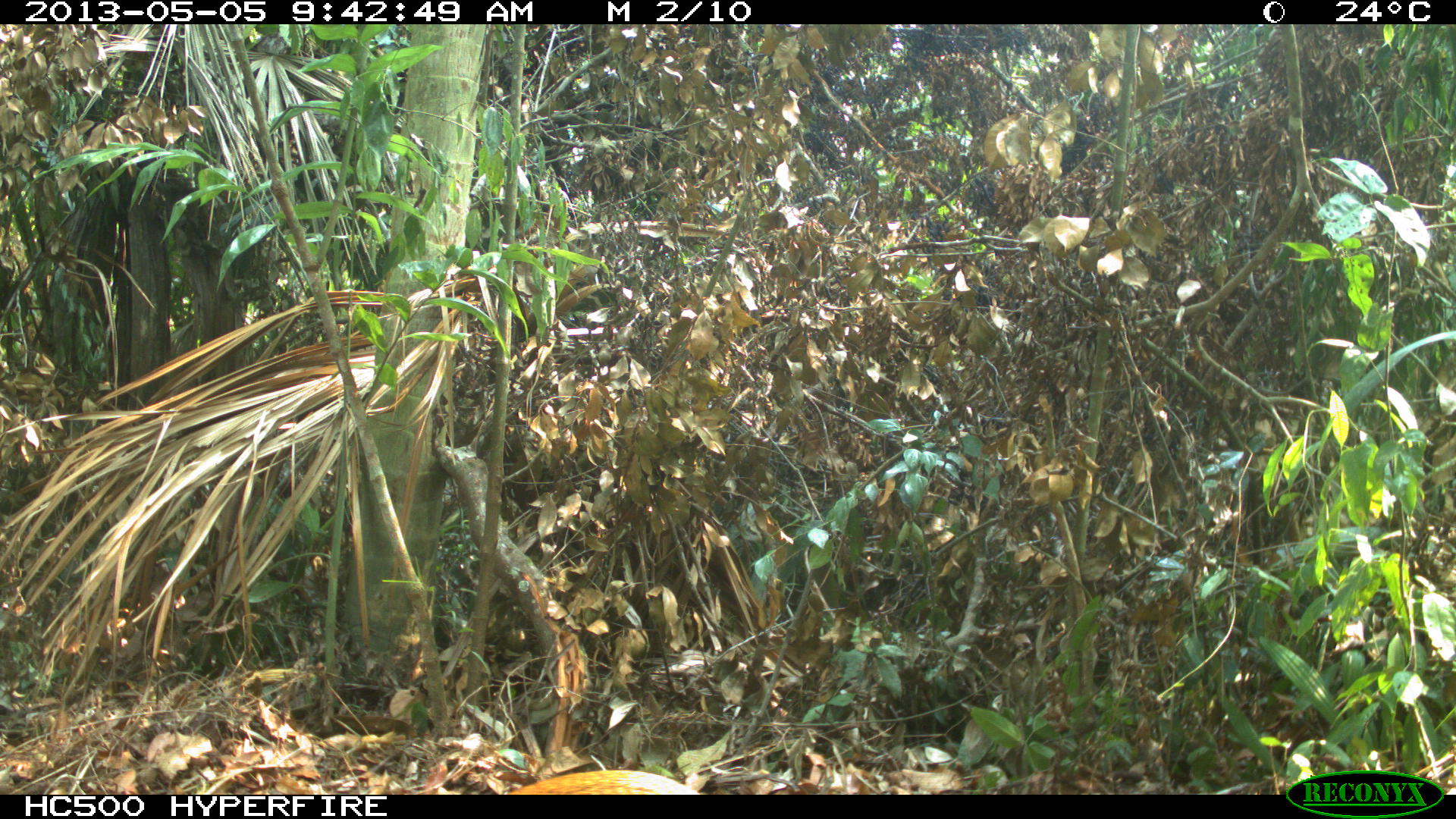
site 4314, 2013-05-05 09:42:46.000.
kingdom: Animalia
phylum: Chordata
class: Mammalia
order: Rodentia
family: Dasyproctidae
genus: Dasyprocta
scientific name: Dasyprocta punctata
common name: central american agouti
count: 1